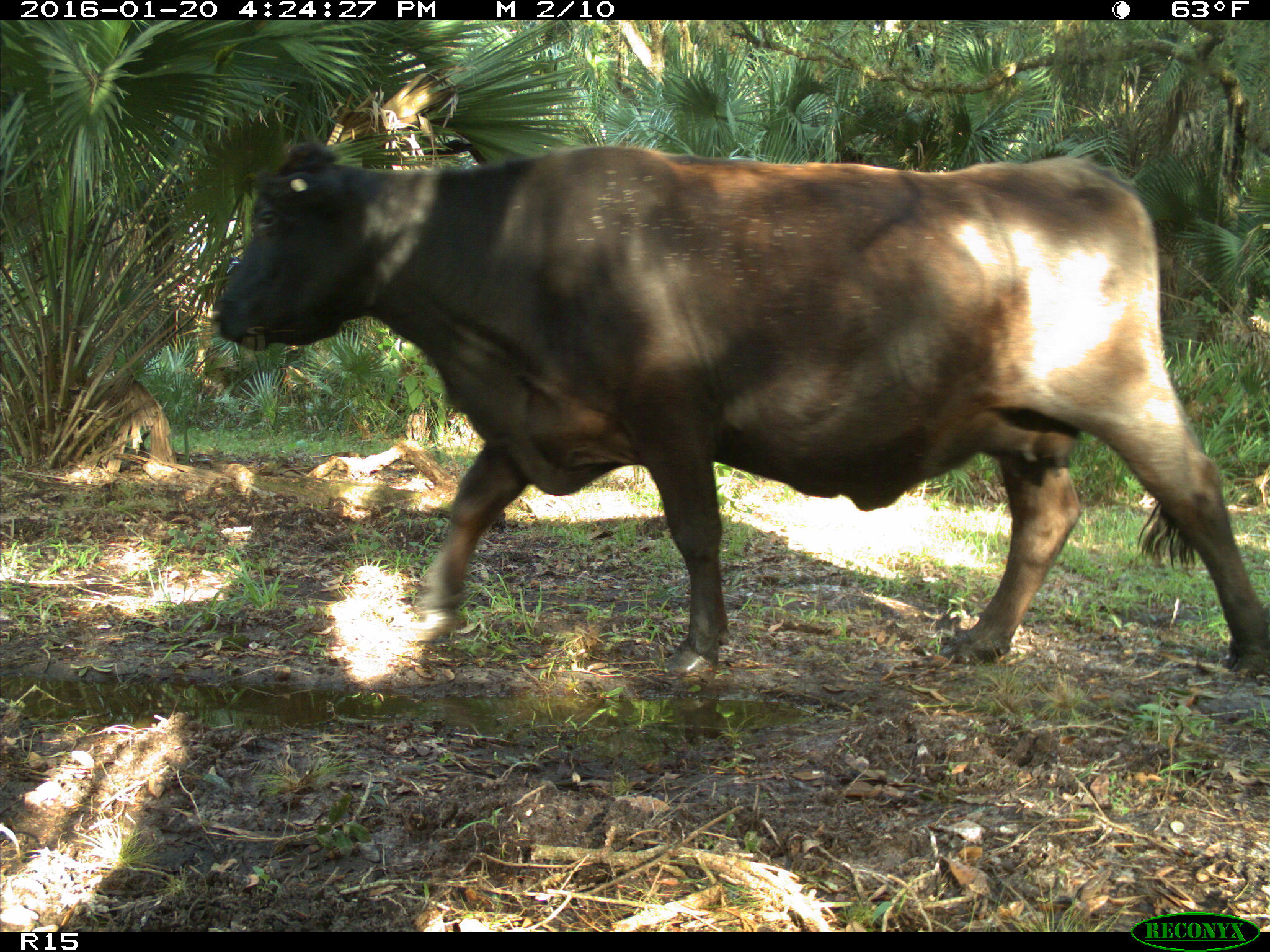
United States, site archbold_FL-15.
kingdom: Animalia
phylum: Chordata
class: Mammalia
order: Artiodactyla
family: Bovidae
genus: Bos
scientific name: Bos taurus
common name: domestic cow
Bos taurus (domestic cow).